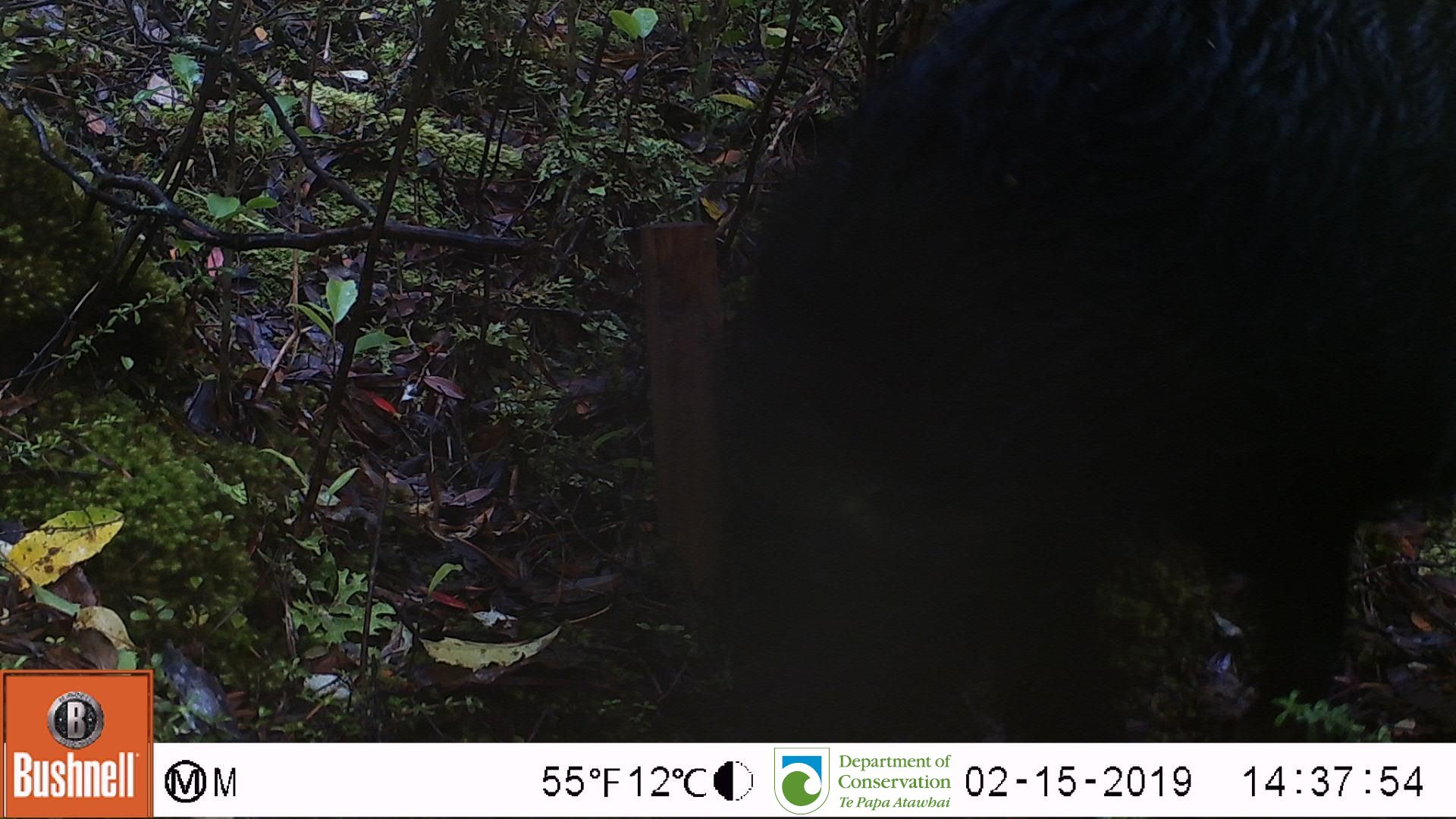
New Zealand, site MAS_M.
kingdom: Animalia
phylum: Chordata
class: Mammalia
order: Artiodactyla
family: Suidae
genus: Sus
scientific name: Sus scrofa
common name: pig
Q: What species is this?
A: Pig (Sus scrofa).